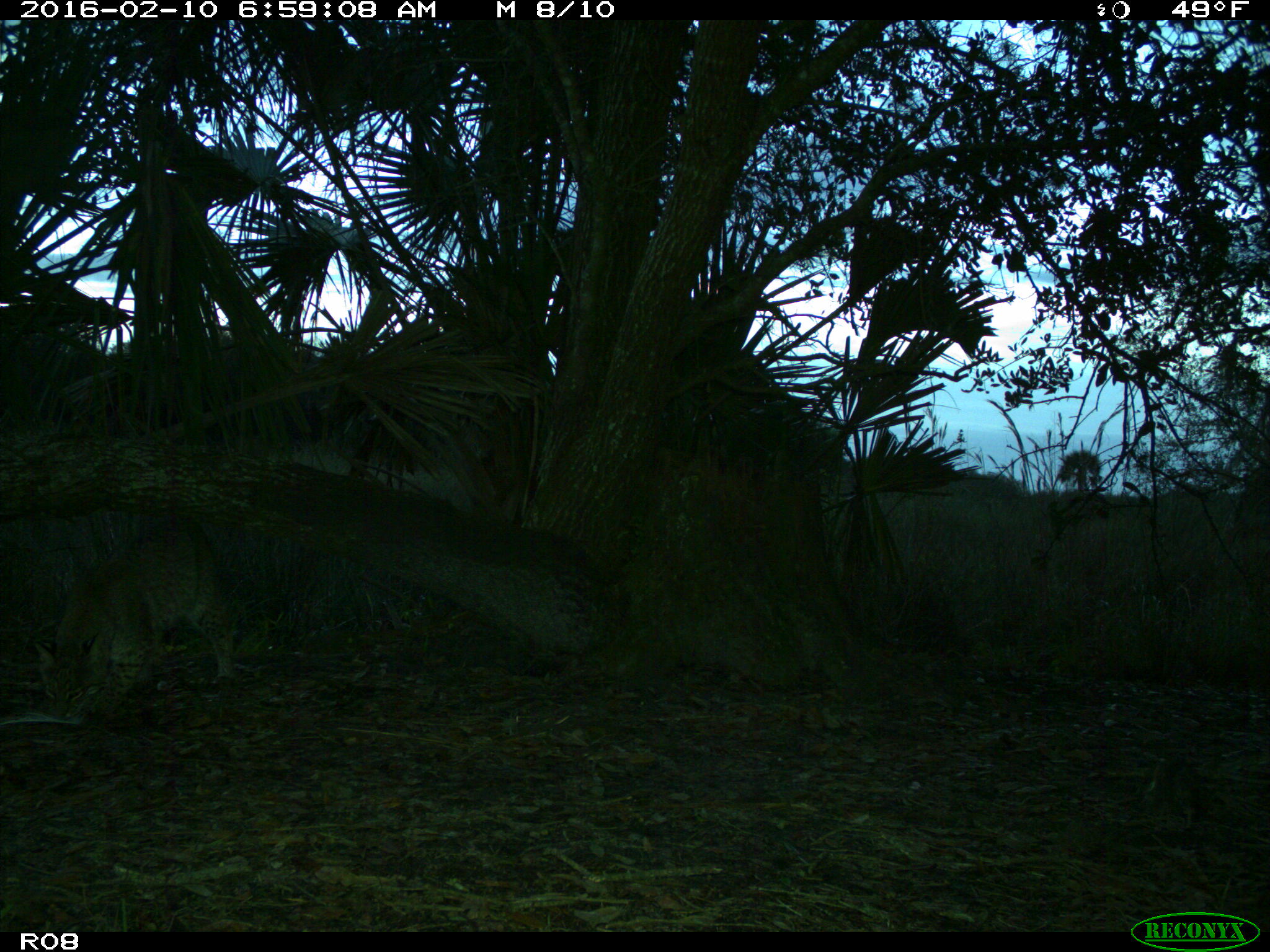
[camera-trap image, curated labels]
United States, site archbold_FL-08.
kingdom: Animalia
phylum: Chordata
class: Mammalia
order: Carnivora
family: Felidae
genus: Lynx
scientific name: Lynx rufus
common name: bobcat